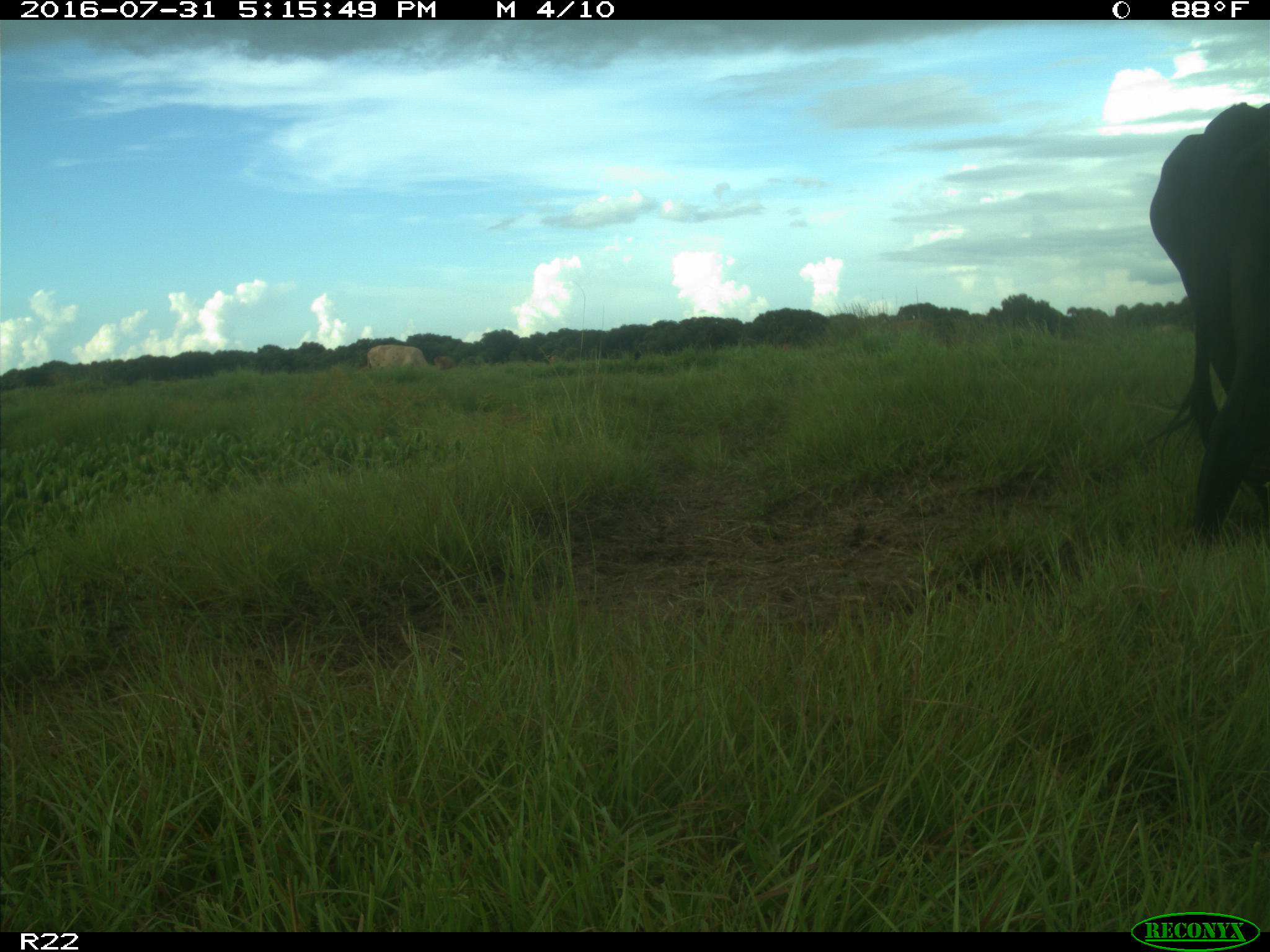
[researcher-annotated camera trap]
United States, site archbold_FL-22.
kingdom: Animalia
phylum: Chordata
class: Mammalia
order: Artiodactyla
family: Bovidae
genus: Bos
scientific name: Bos taurus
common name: domestic cow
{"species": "Bos taurus (domestic cow)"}